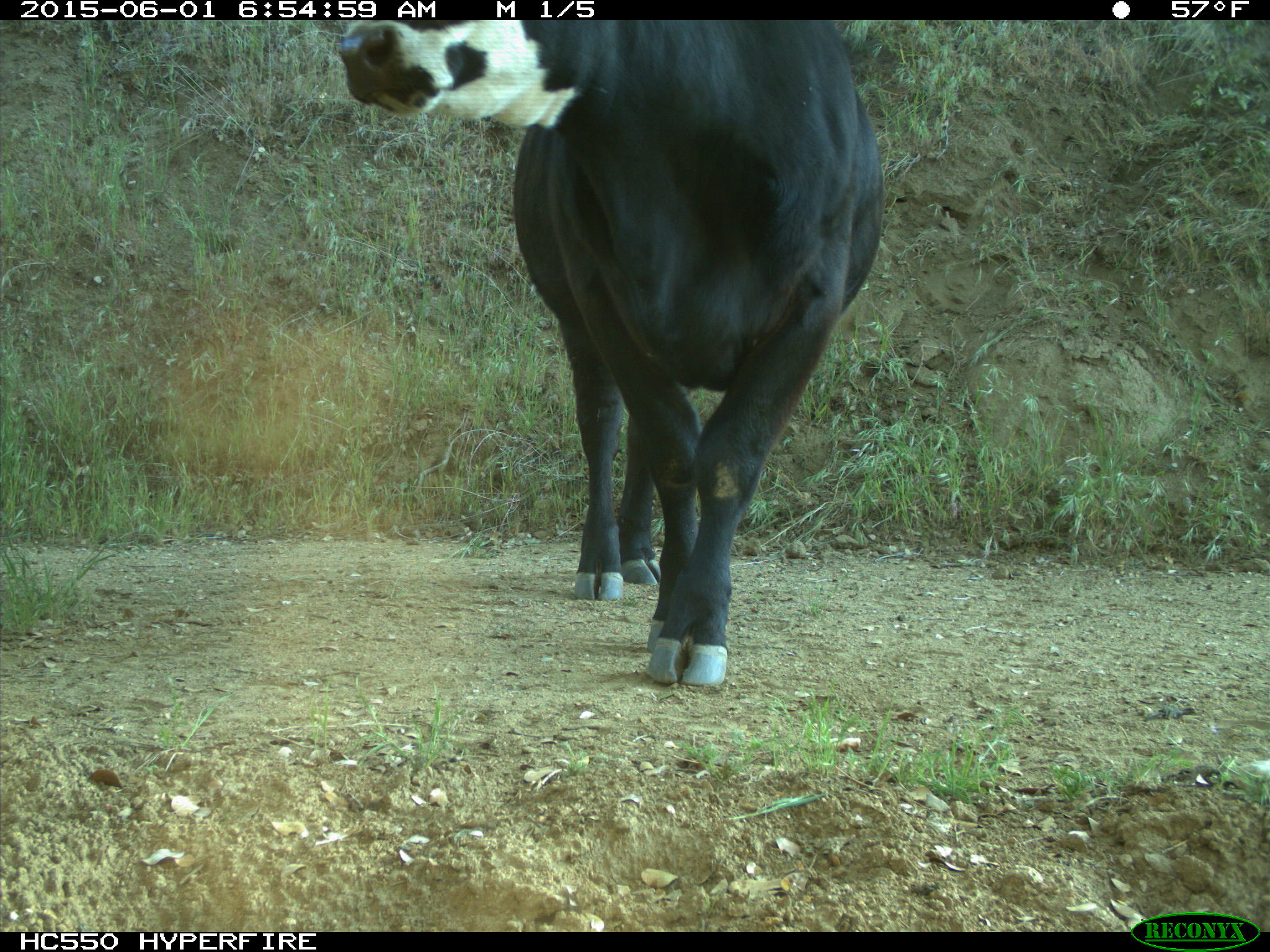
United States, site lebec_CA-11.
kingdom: Animalia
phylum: Chordata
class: Mammalia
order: Artiodactyla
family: Bovidae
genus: Bos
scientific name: Bos taurus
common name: domestic cow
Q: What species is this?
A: Bos taurus (domestic cow).